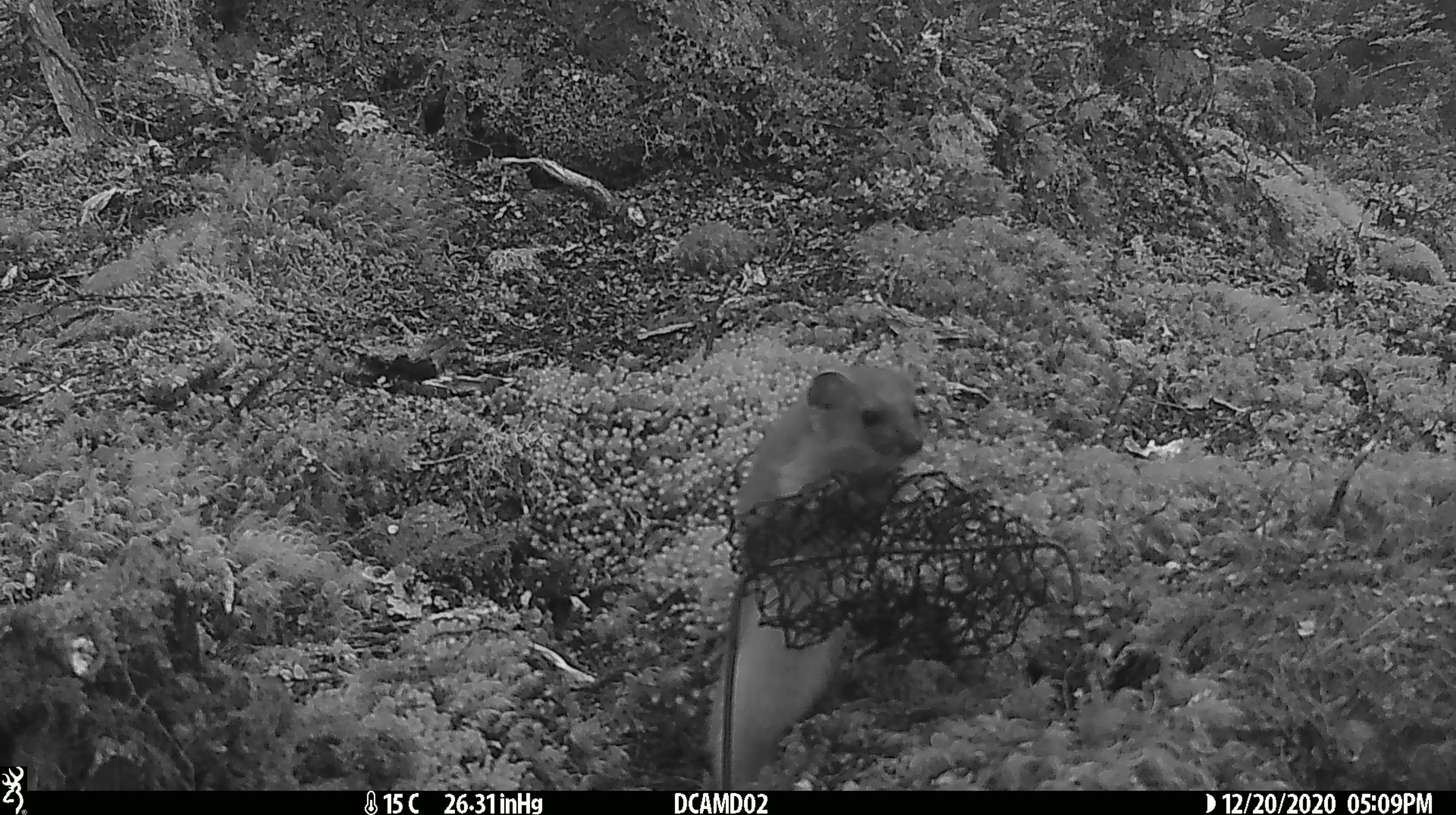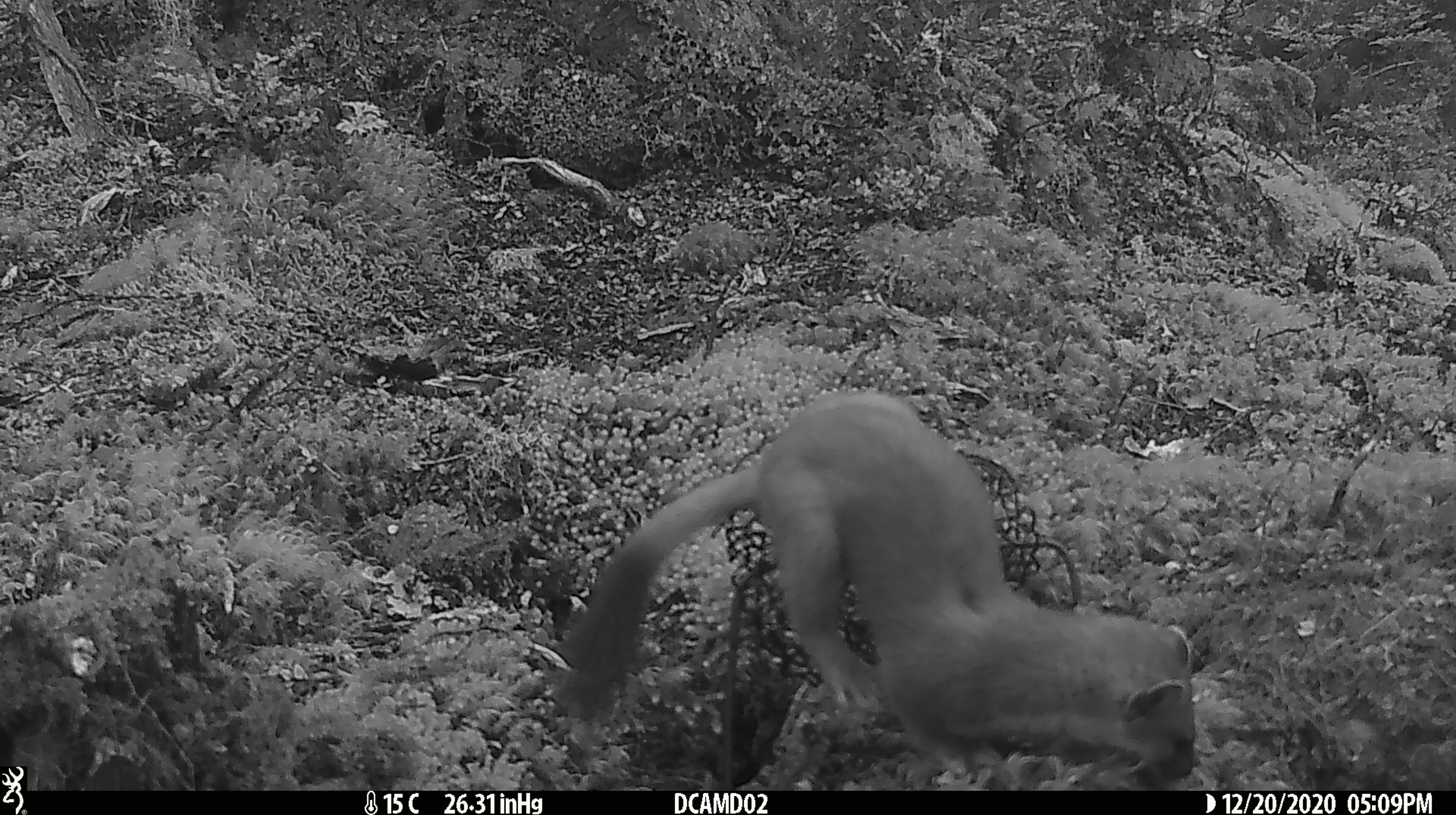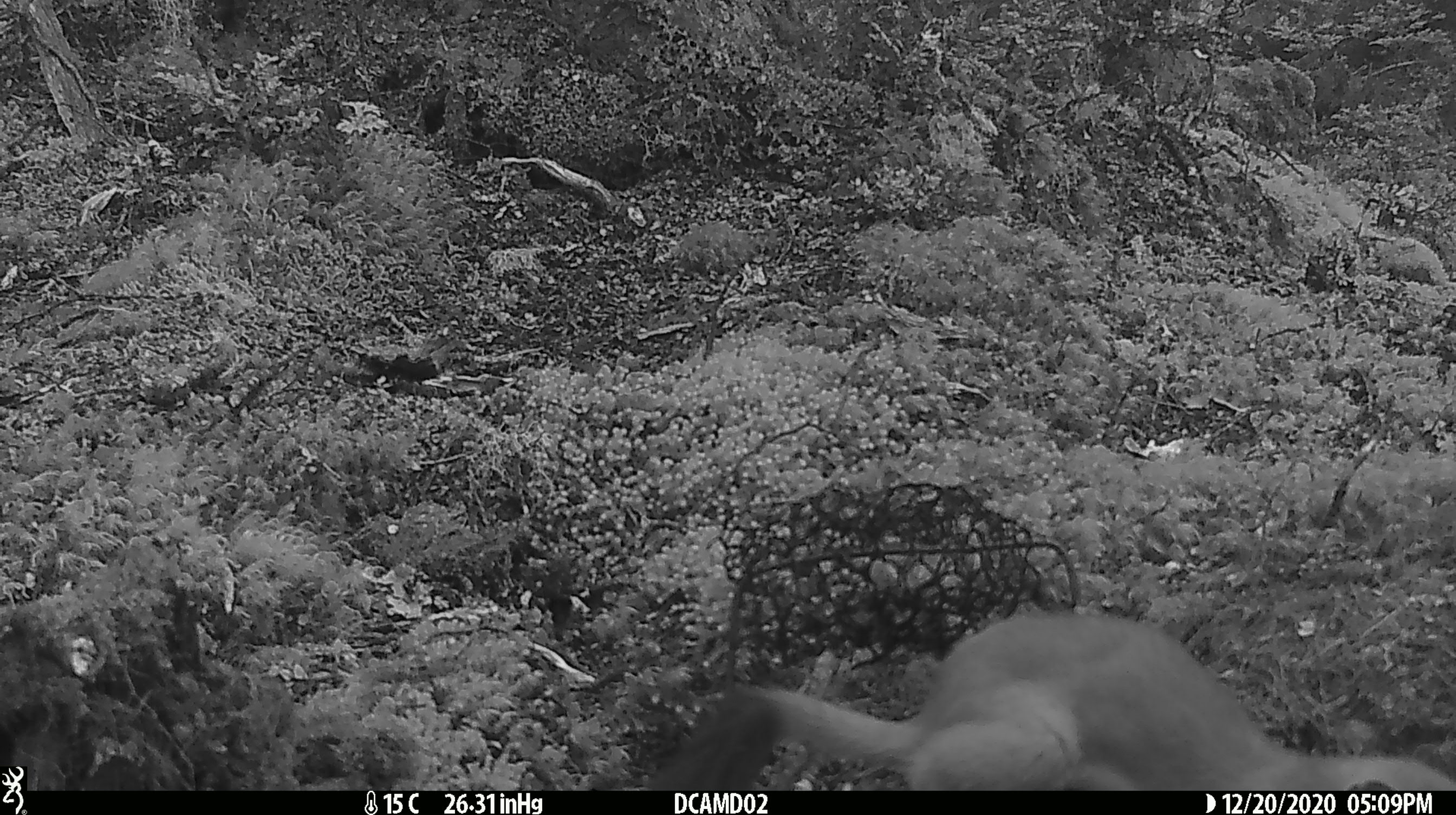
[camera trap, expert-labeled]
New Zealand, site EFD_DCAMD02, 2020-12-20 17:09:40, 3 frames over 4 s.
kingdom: Animalia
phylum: Chordata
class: Mammalia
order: Carnivora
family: Mustelidae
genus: Mustela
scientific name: Mustela erminea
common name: stoat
Stoat (Mustela erminea).